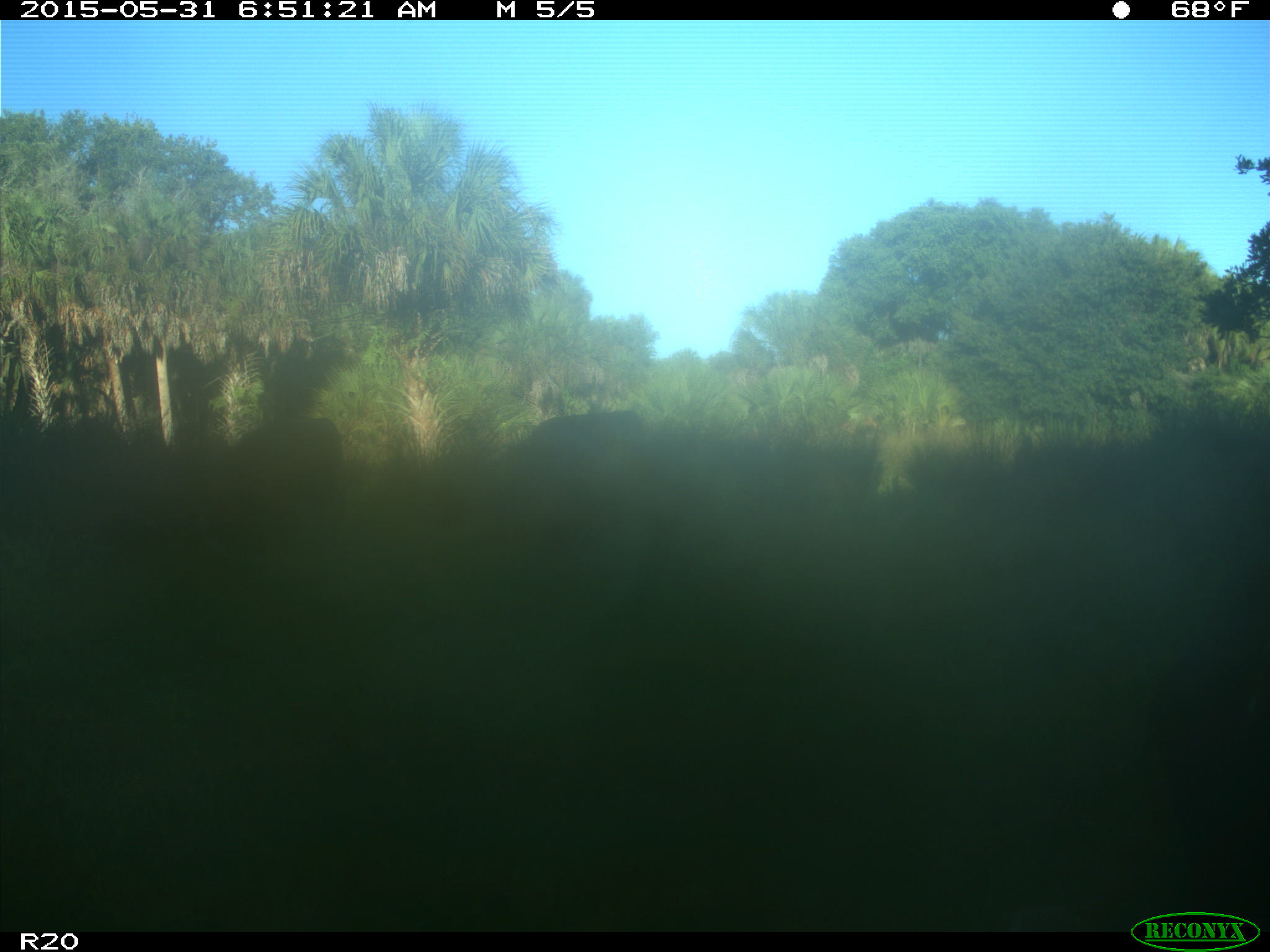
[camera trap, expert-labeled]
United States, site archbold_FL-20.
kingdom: Animalia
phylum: Chordata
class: Mammalia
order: Artiodactyla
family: Bovidae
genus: Bos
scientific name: Bos taurus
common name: domestic cow